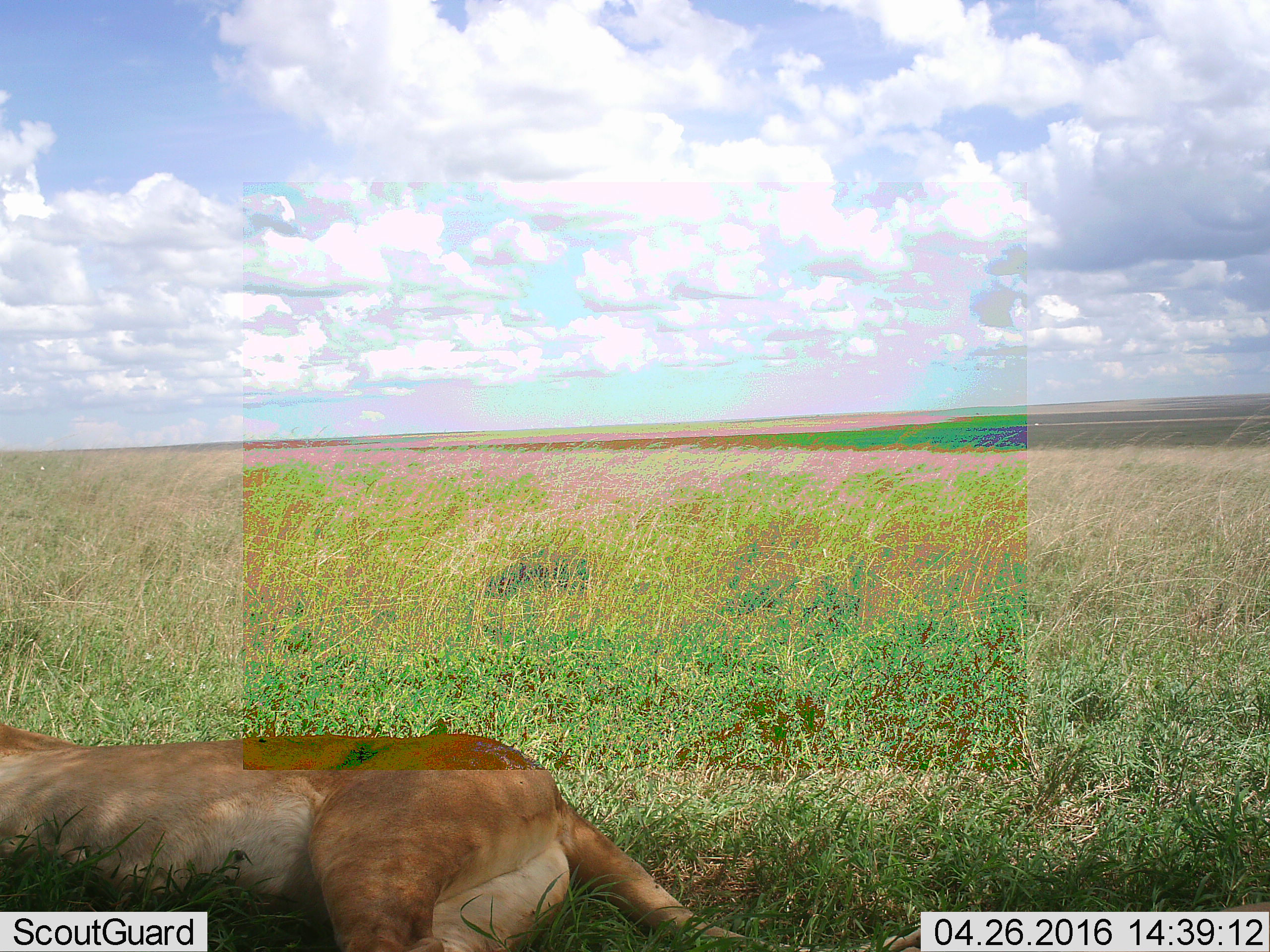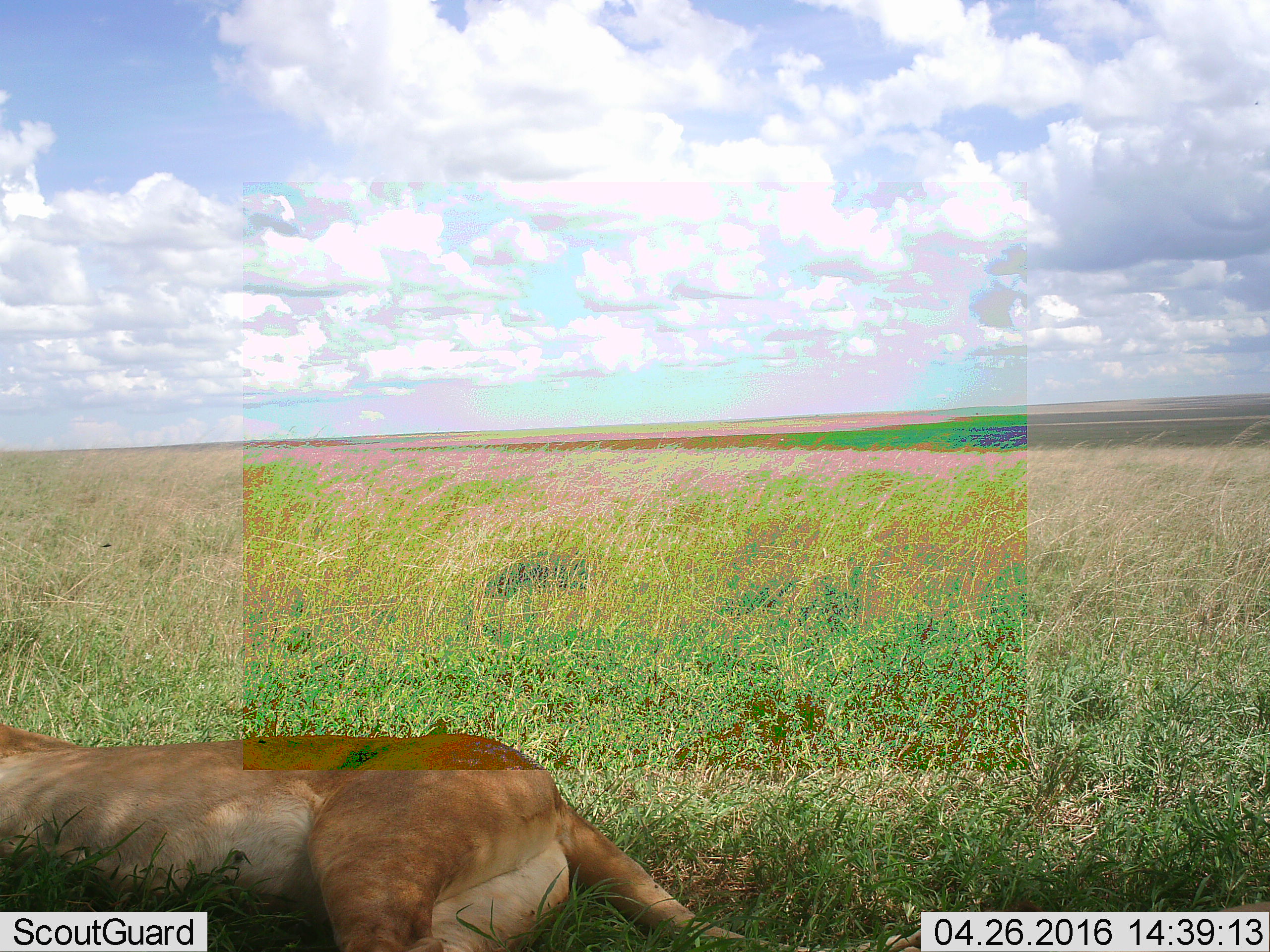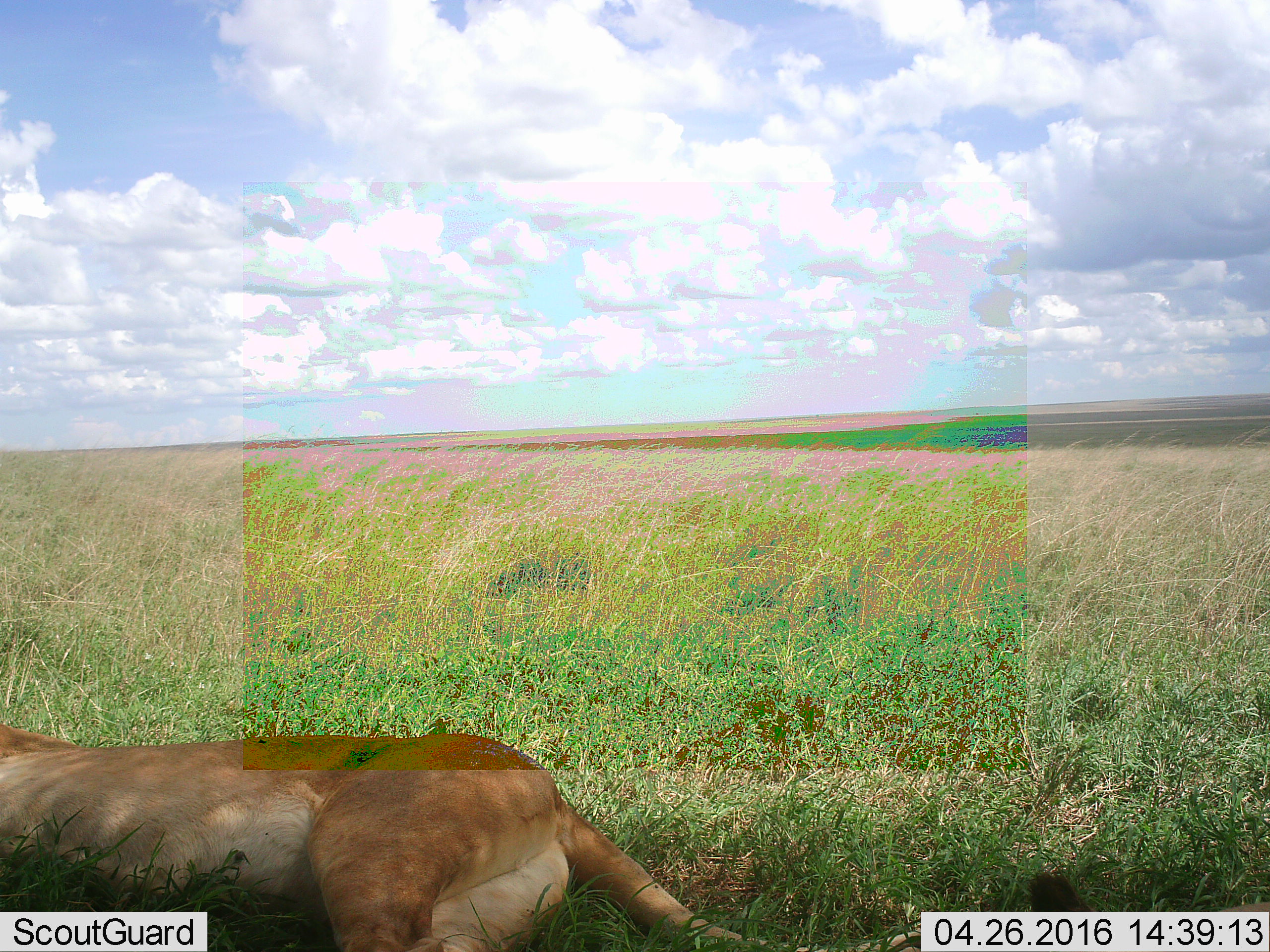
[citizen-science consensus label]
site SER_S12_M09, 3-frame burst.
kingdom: Animalia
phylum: Chordata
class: Mammalia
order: Carnivora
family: Felidae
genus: Panthera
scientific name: Panthera leo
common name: lion female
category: lionfemale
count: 1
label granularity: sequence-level